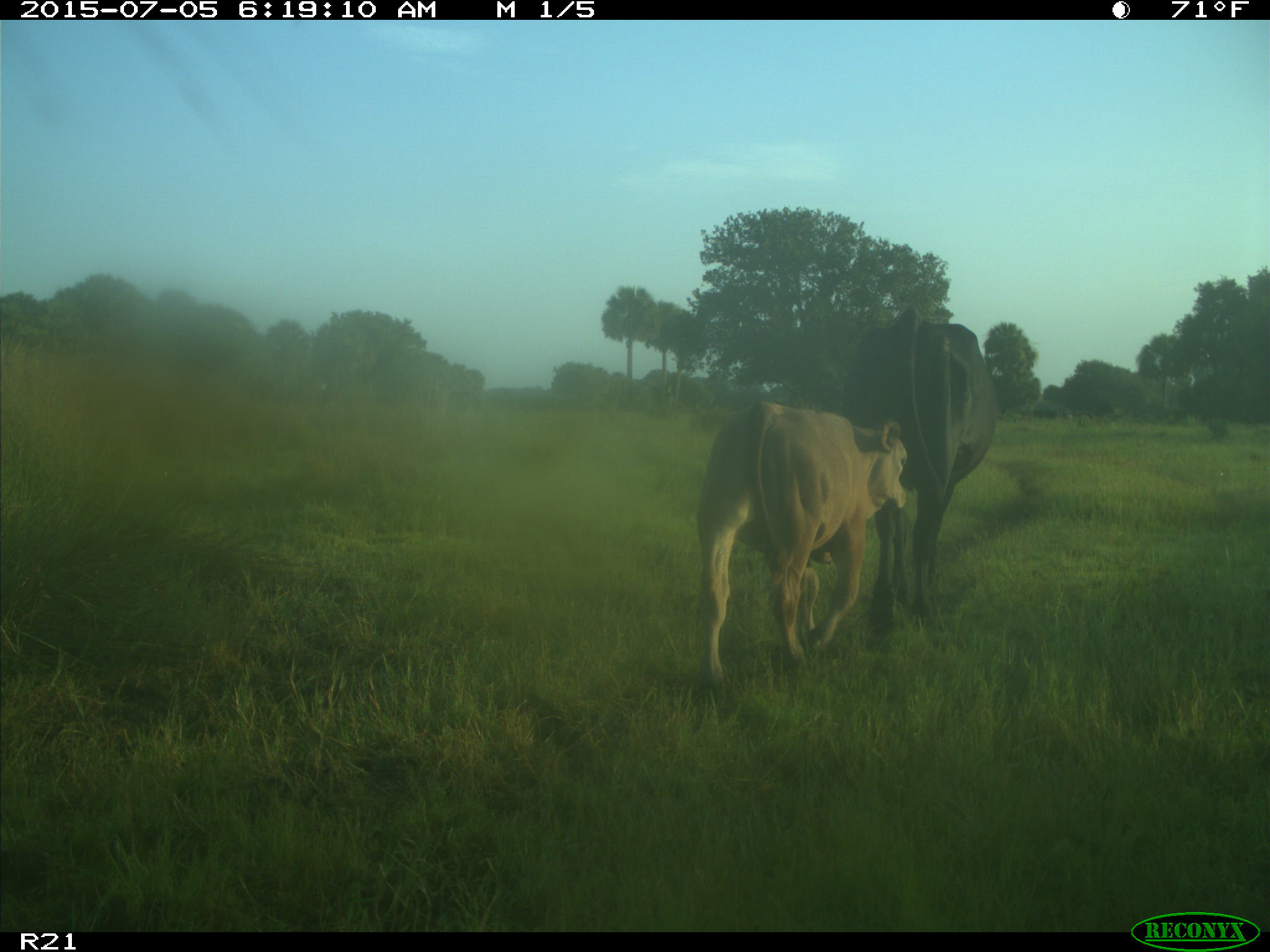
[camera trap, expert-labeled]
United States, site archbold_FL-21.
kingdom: Animalia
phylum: Chordata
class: Mammalia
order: Artiodactyla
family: Bovidae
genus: Bos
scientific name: Bos taurus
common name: domestic cow